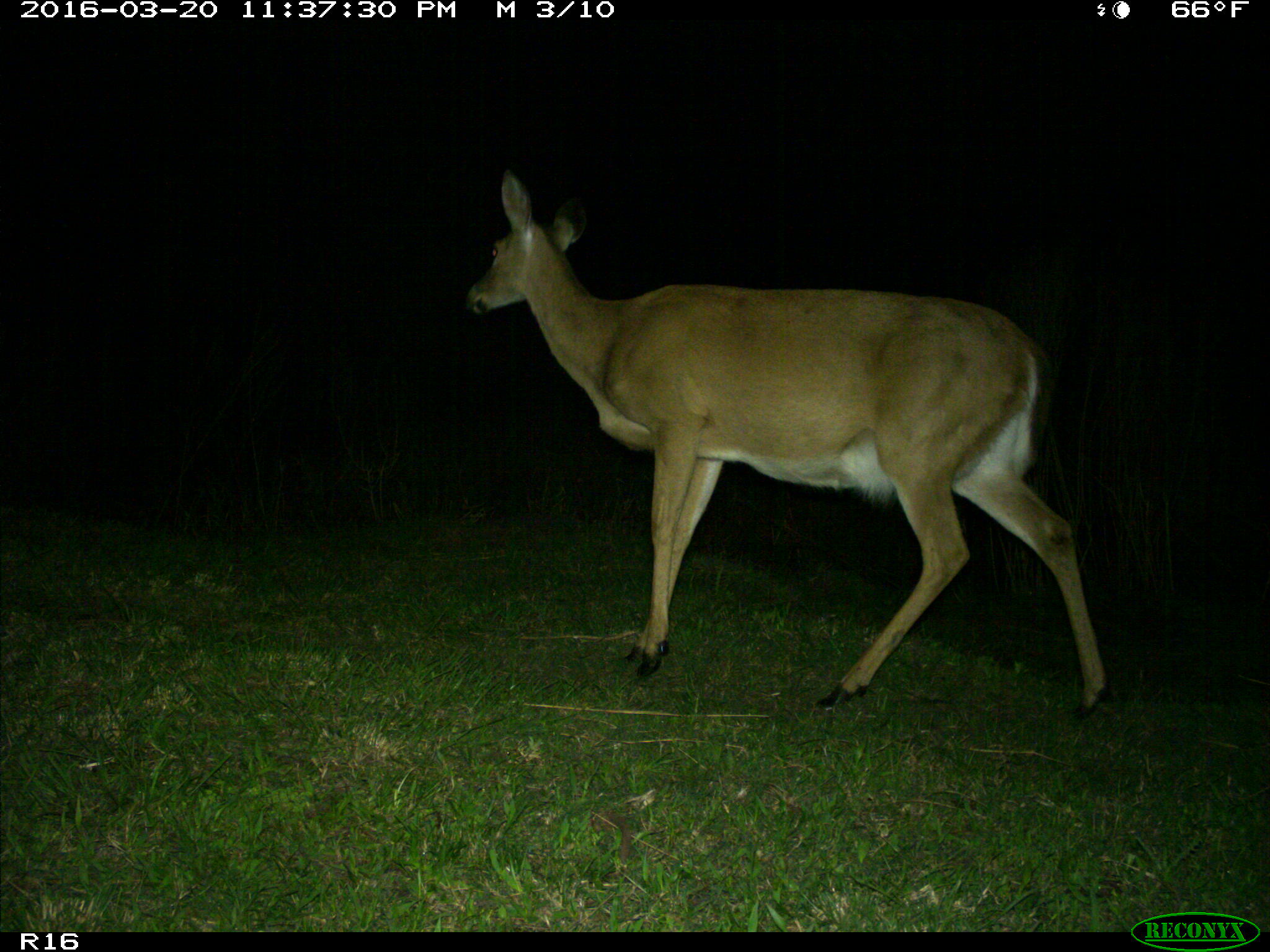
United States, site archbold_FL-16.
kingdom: Animalia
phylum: Chordata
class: Mammalia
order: Artiodactyla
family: Cervidae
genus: Odocoileus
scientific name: Odocoileus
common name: deer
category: unidentified deer